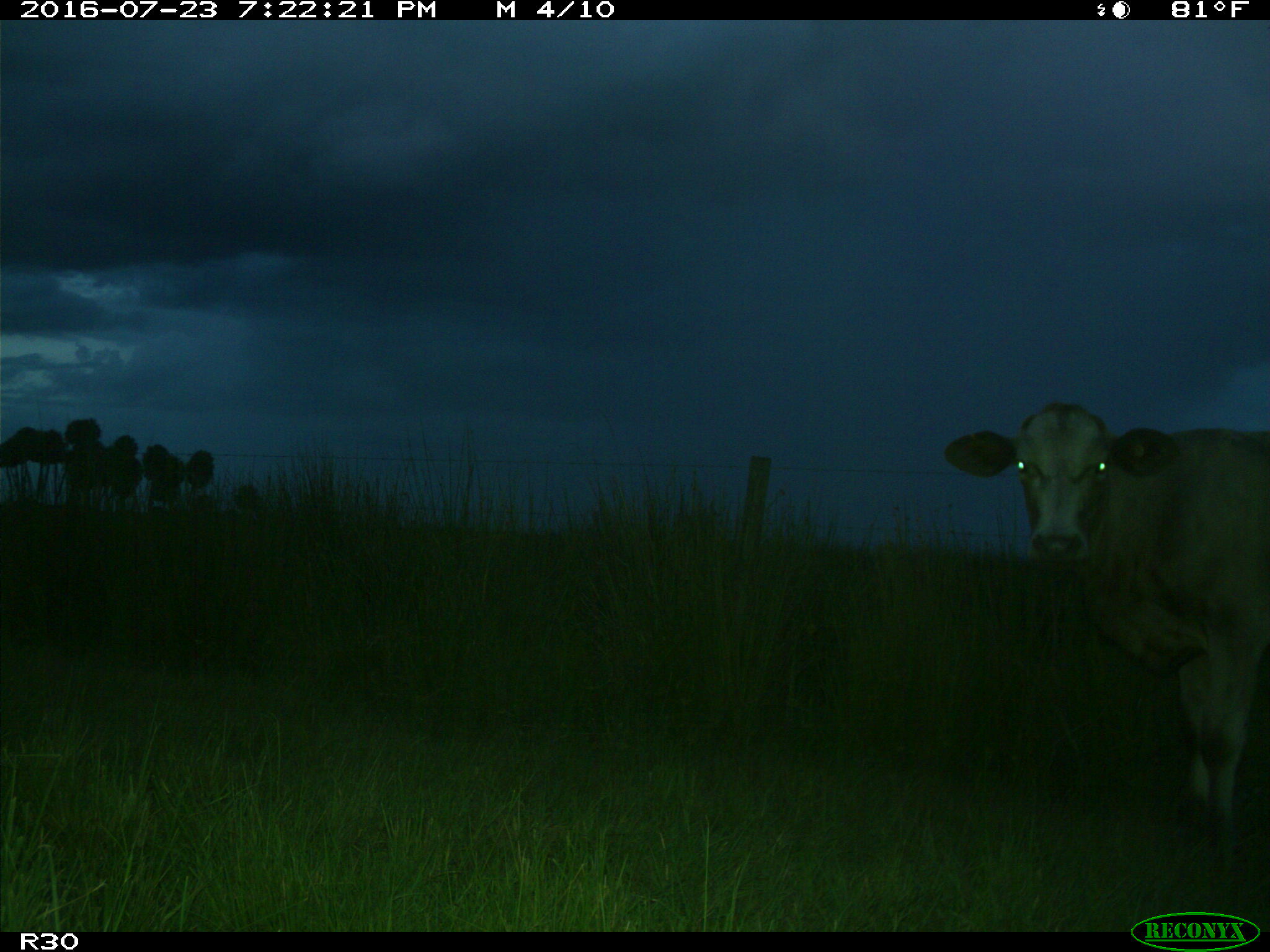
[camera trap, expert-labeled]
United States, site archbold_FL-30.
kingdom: Animalia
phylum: Chordata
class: Mammalia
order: Artiodactyla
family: Bovidae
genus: Bos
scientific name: Bos taurus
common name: domestic cow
Bos taurus (domestic cow).